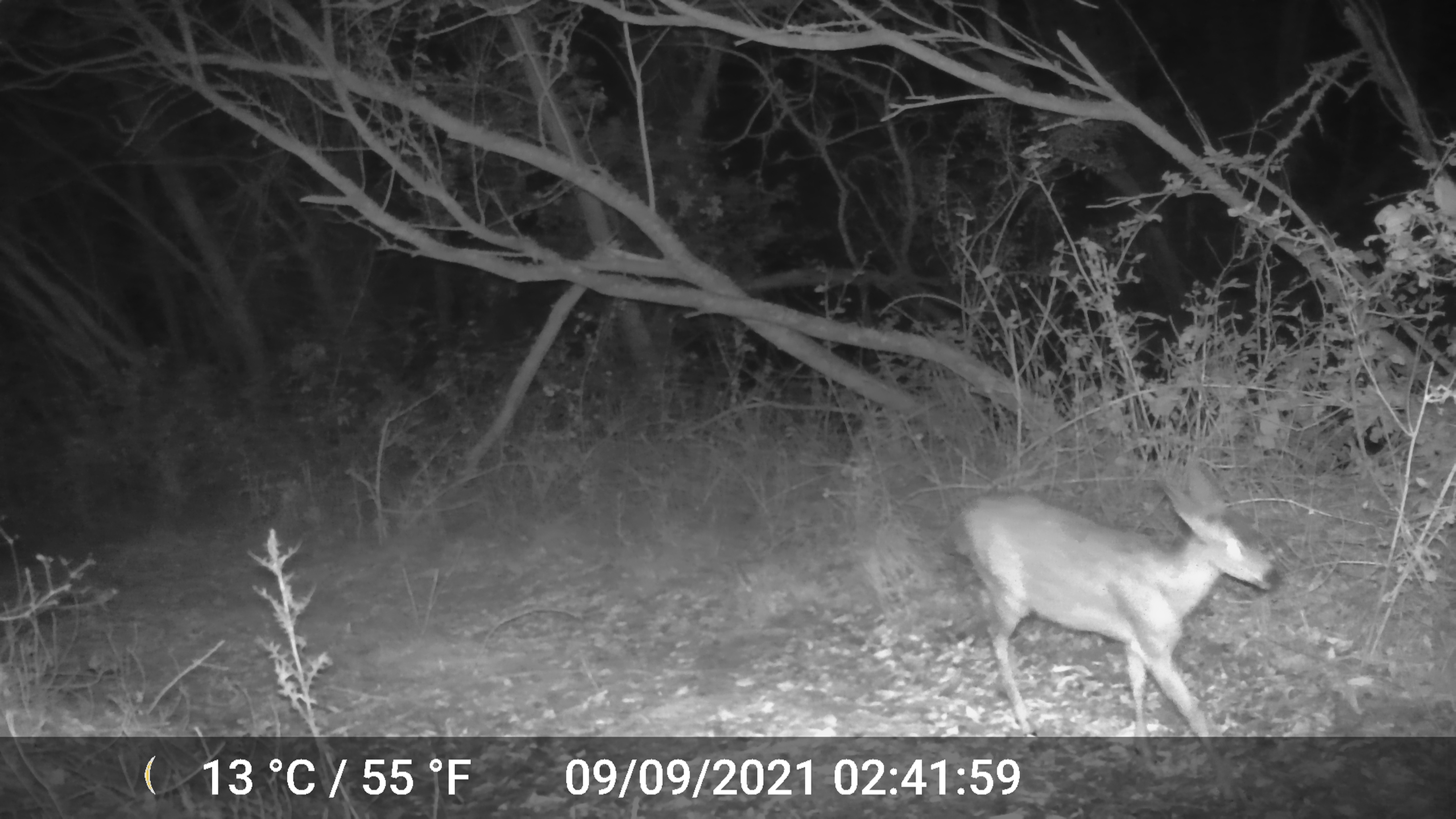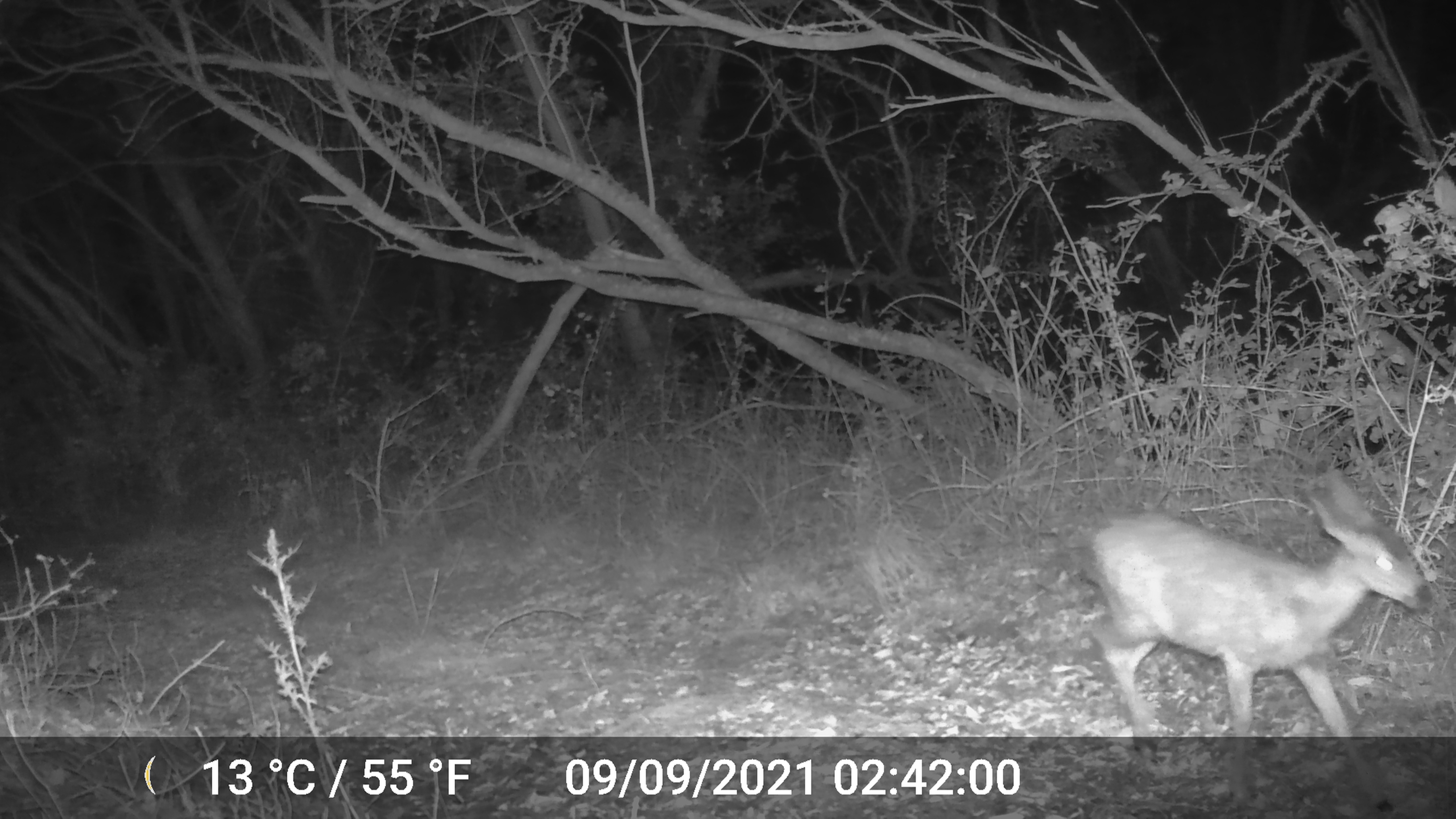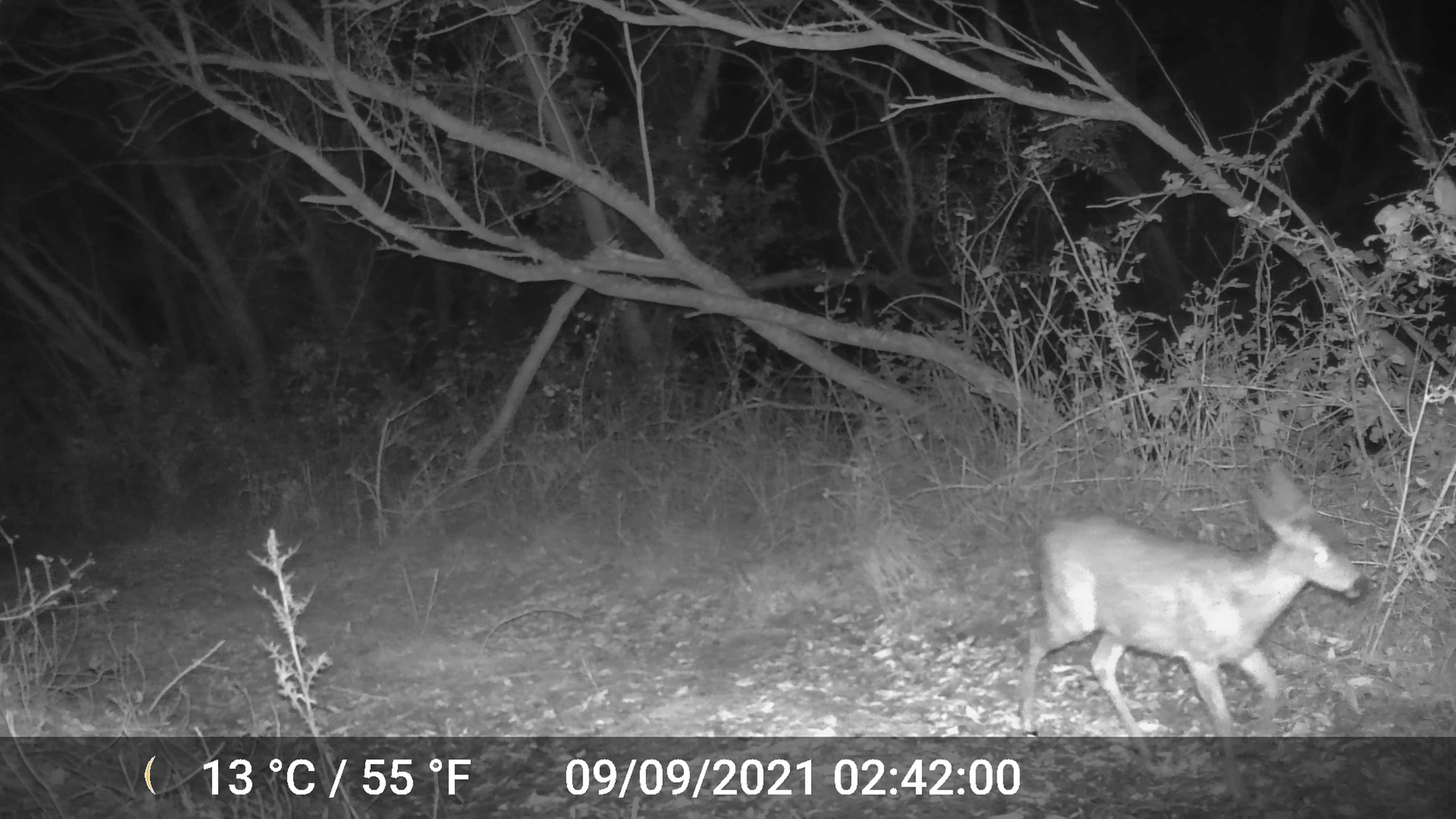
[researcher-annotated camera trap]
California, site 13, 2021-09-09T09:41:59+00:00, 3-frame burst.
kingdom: Animalia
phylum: Chordata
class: Mammalia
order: Artiodactyla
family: Cervidae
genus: Odocoileus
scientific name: Odocoileus hemionus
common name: mule deer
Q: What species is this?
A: Mule deer (Odocoileus hemionus).